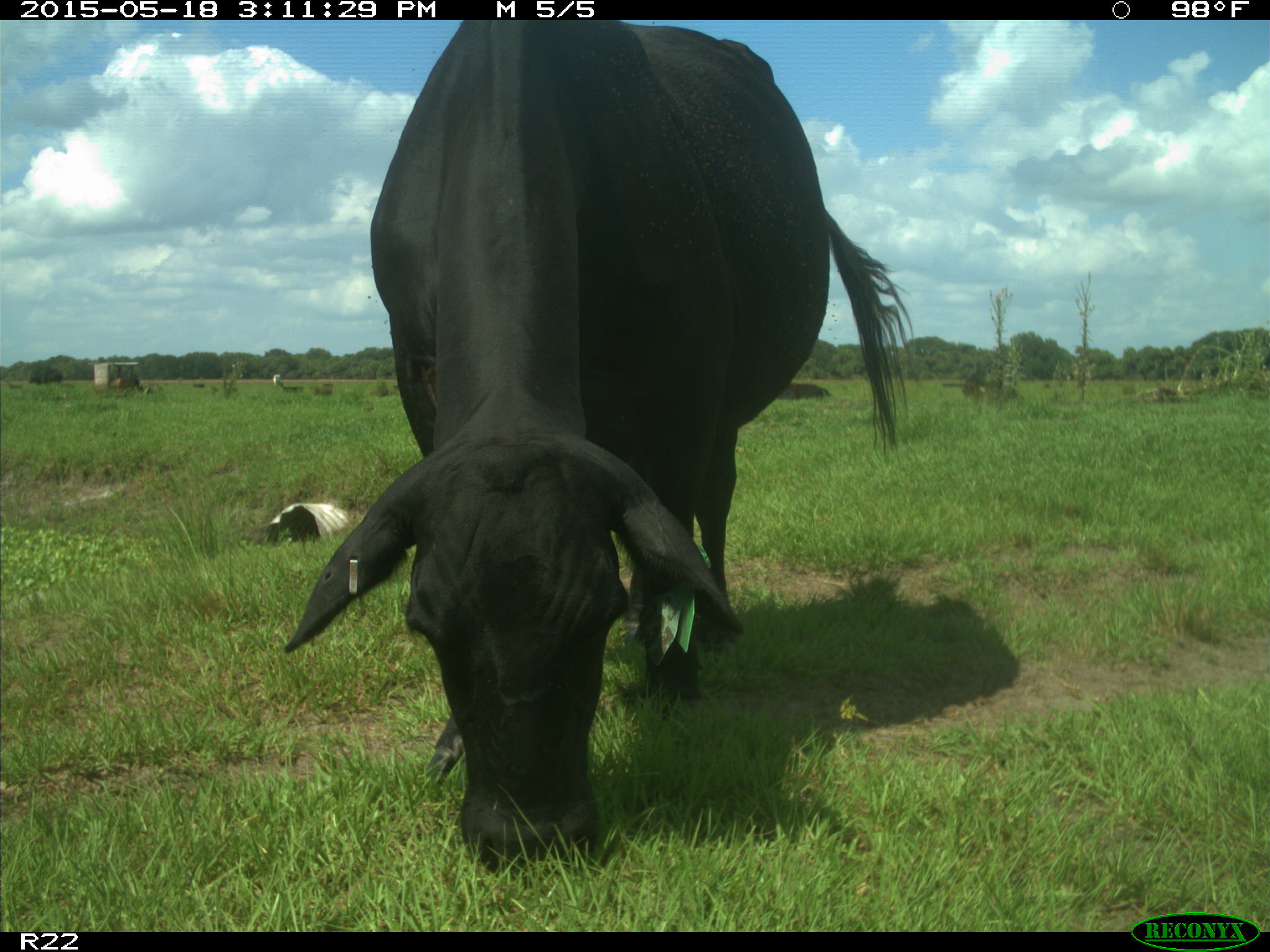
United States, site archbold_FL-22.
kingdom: Animalia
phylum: Chordata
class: Mammalia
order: Artiodactyla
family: Bovidae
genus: Bos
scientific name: Bos taurus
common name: domestic cow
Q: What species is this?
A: Bos taurus (domestic cow).